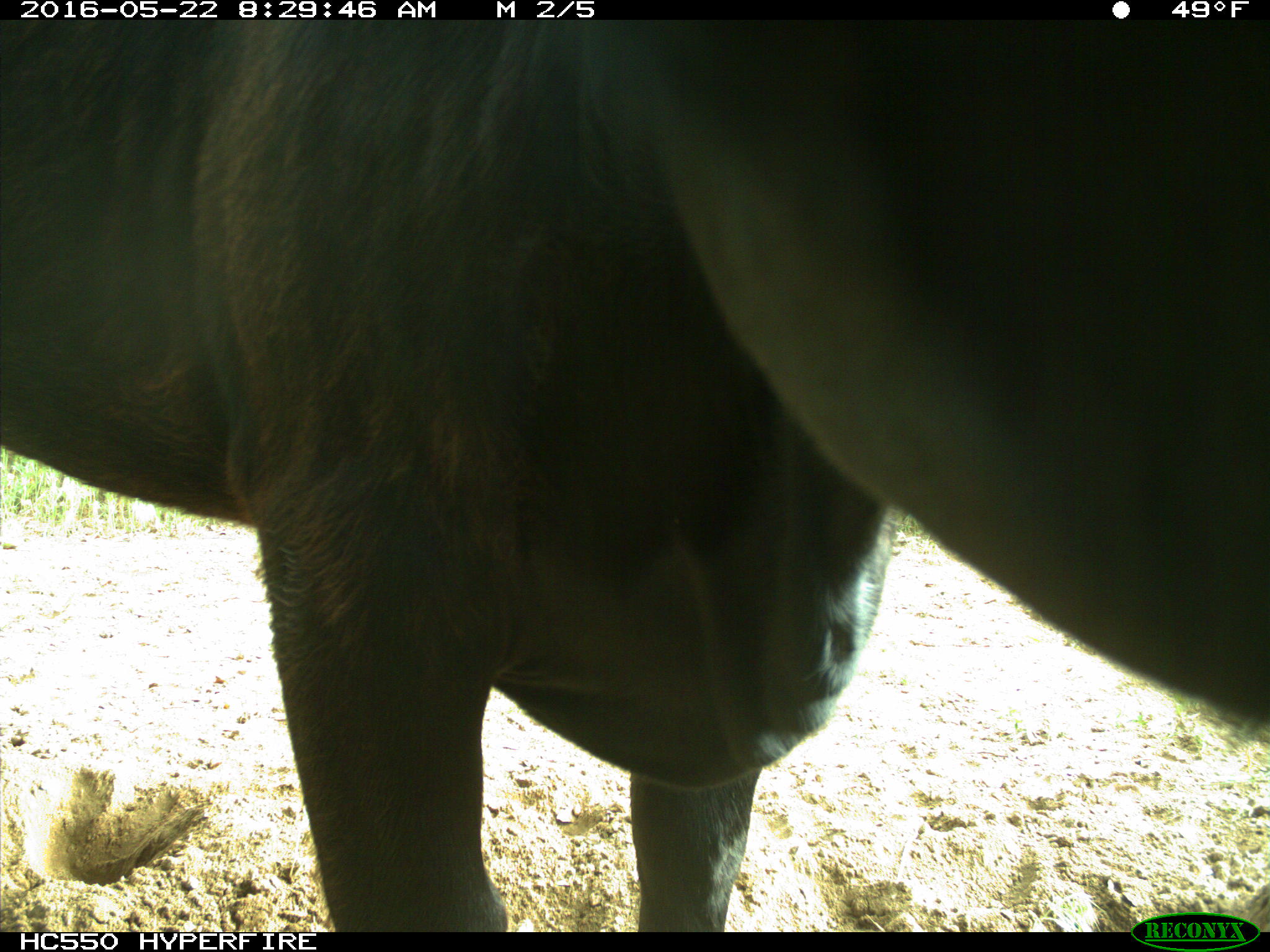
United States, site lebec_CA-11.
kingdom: Animalia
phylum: Chordata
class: Mammalia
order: Artiodactyla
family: Bovidae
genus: Bos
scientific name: Bos taurus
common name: domestic cow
Bos taurus (domestic cow).